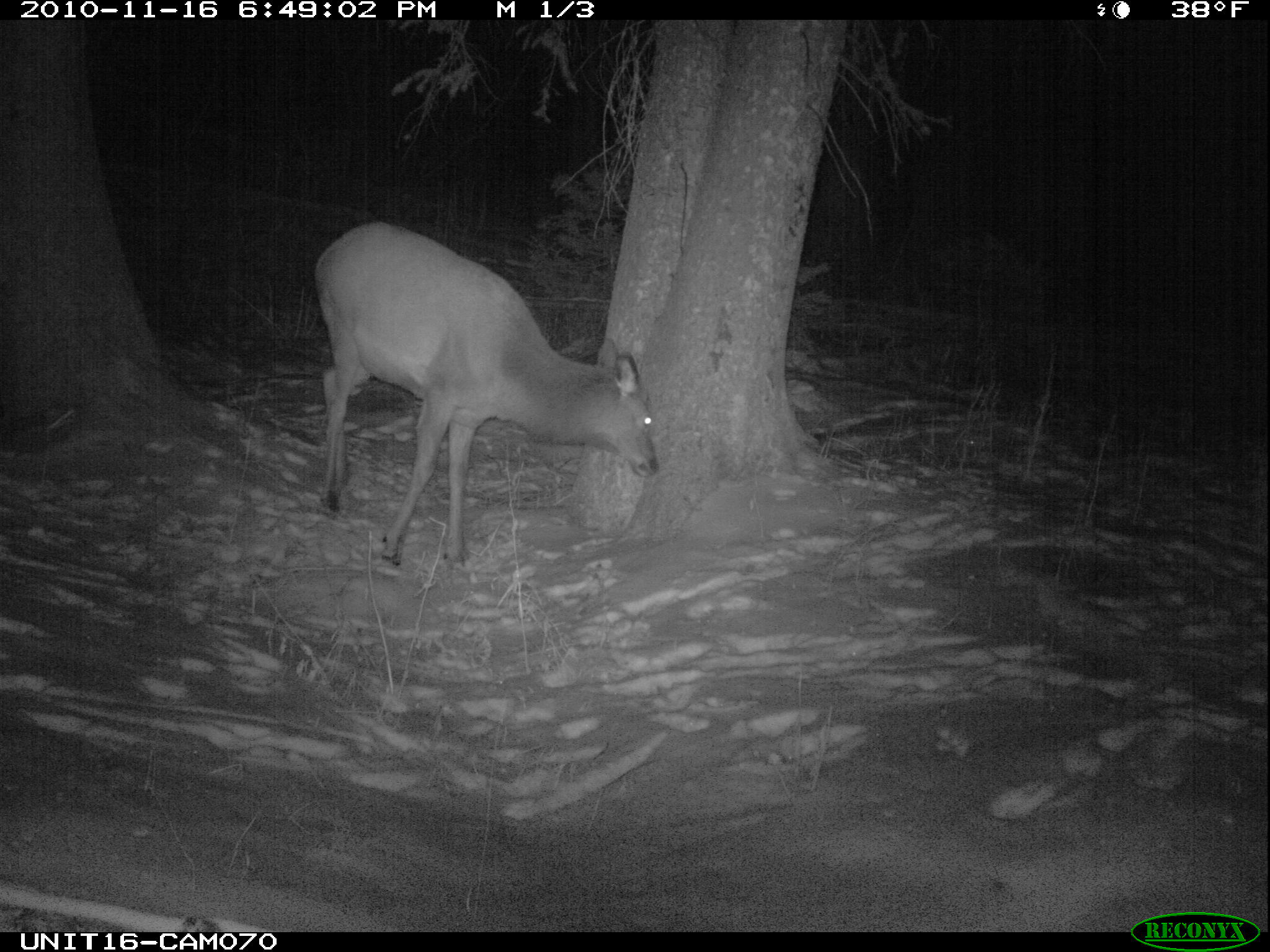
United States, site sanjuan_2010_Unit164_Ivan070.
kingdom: Animalia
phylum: Chordata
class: Mammalia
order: Artiodactyla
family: Cervidae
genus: Cervus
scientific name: Cervus elaphus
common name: red deer